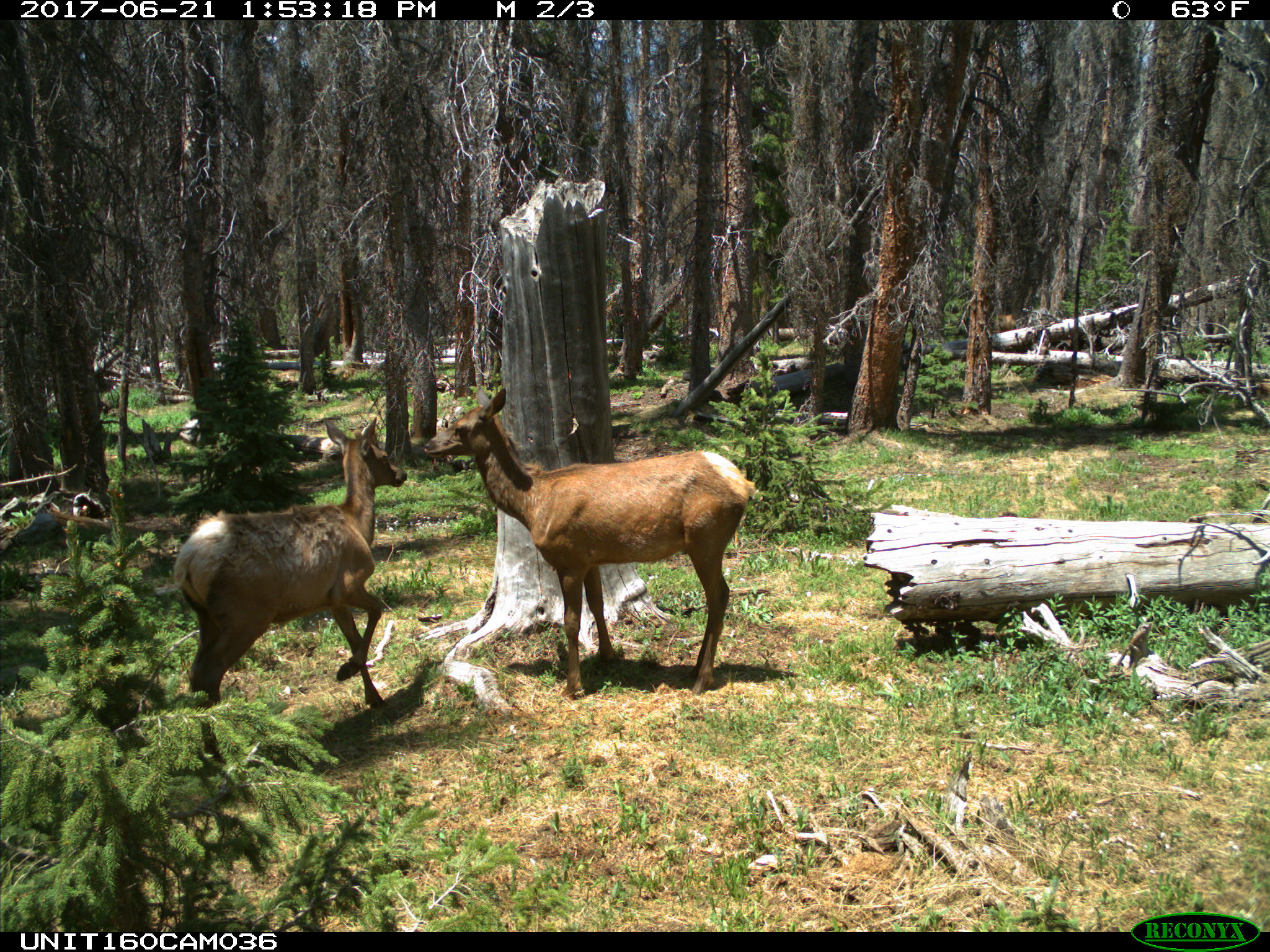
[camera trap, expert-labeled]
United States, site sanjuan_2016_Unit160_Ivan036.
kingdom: Animalia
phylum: Chordata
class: Mammalia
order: Artiodactyla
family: Cervidae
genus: Cervus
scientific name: Cervus elaphus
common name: red deer